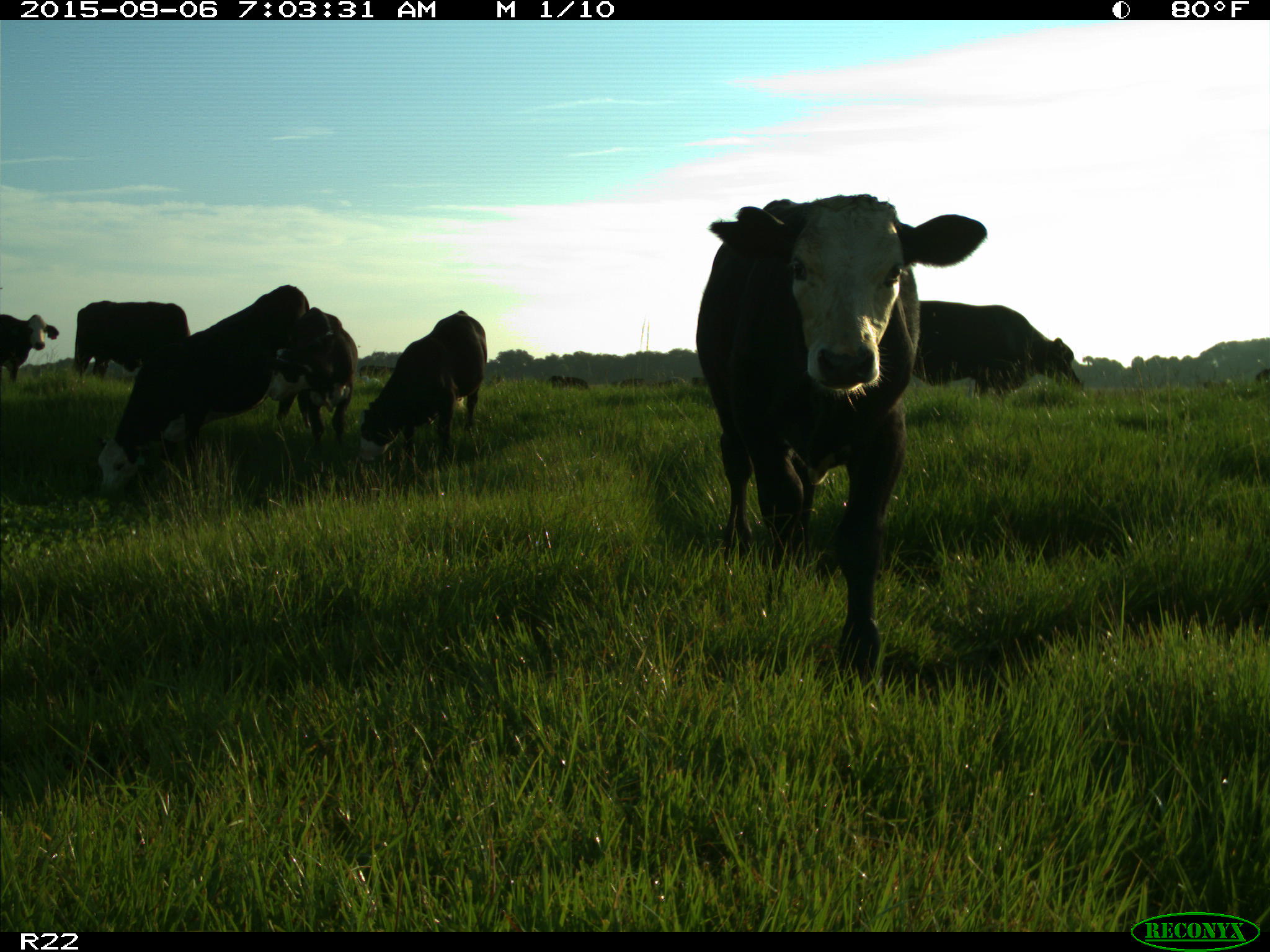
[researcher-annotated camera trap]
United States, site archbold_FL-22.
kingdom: Animalia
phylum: Chordata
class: Mammalia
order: Artiodactyla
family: Bovidae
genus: Bos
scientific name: Bos taurus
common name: domestic cow